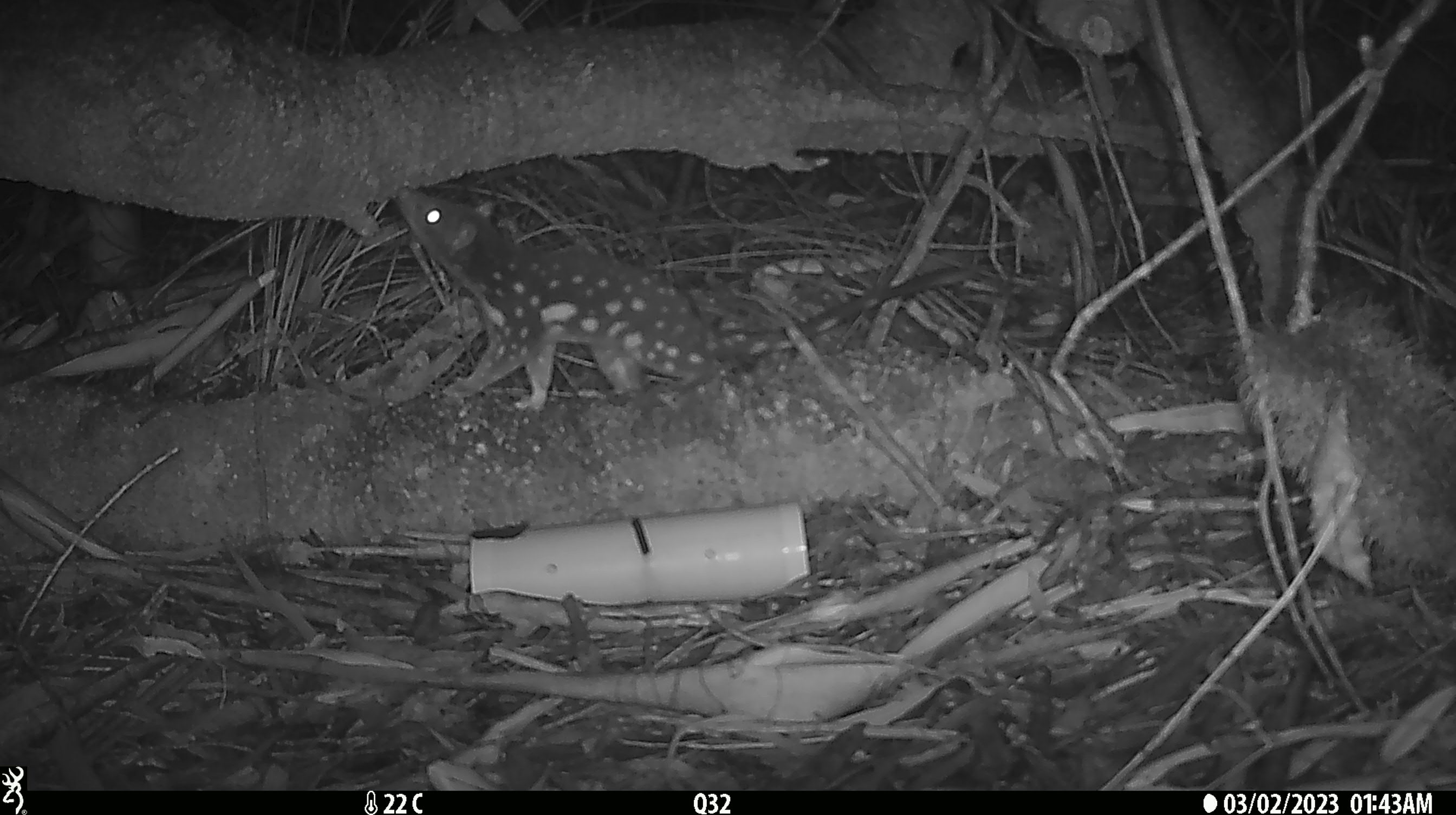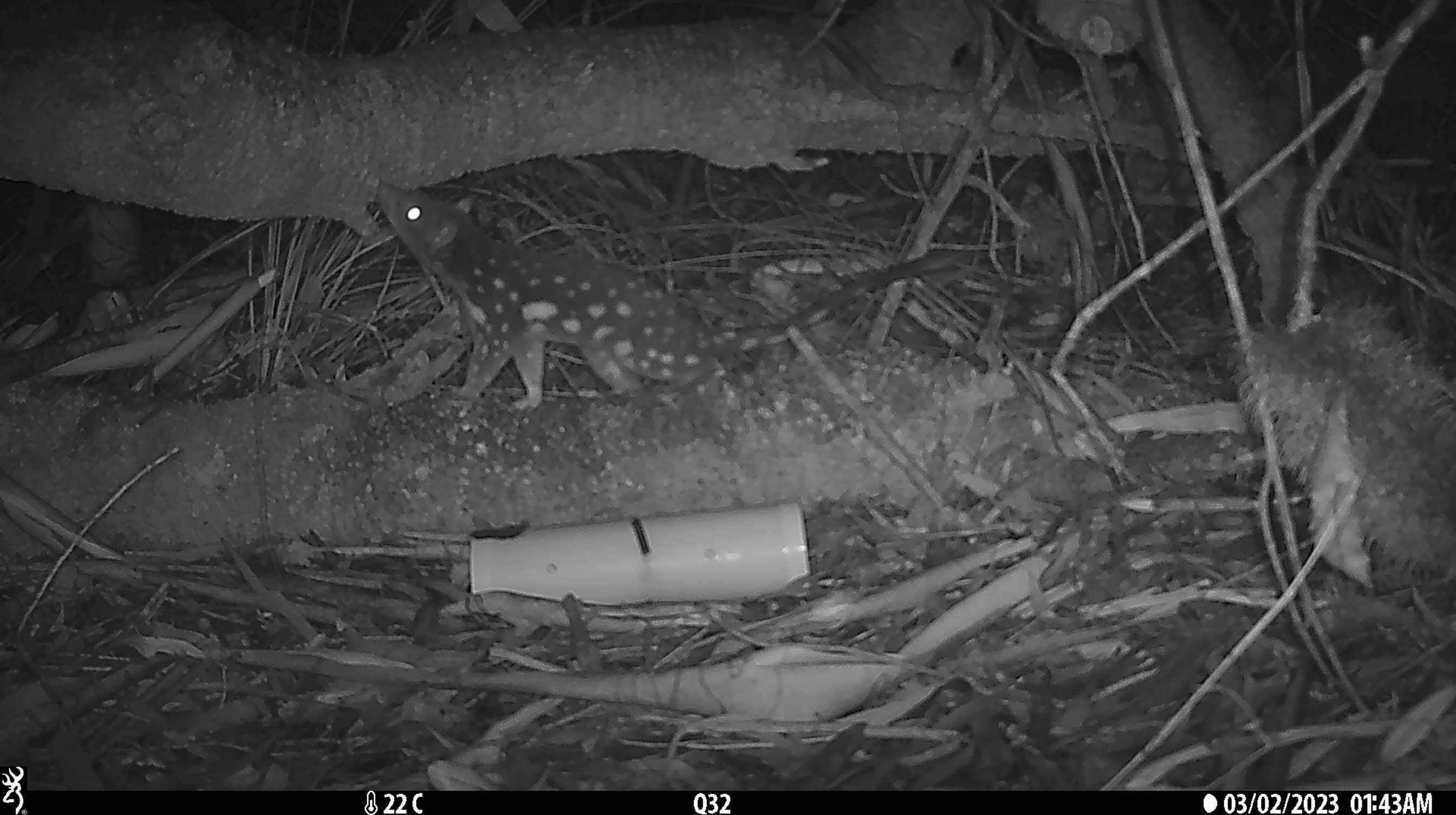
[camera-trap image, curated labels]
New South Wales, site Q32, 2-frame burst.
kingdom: Animalia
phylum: Chordata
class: Mammalia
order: Dasyuromorphia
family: Dasyuridae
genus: Dasyurus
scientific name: Dasyurus maculatus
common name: spotted-tailed quoll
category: quoll